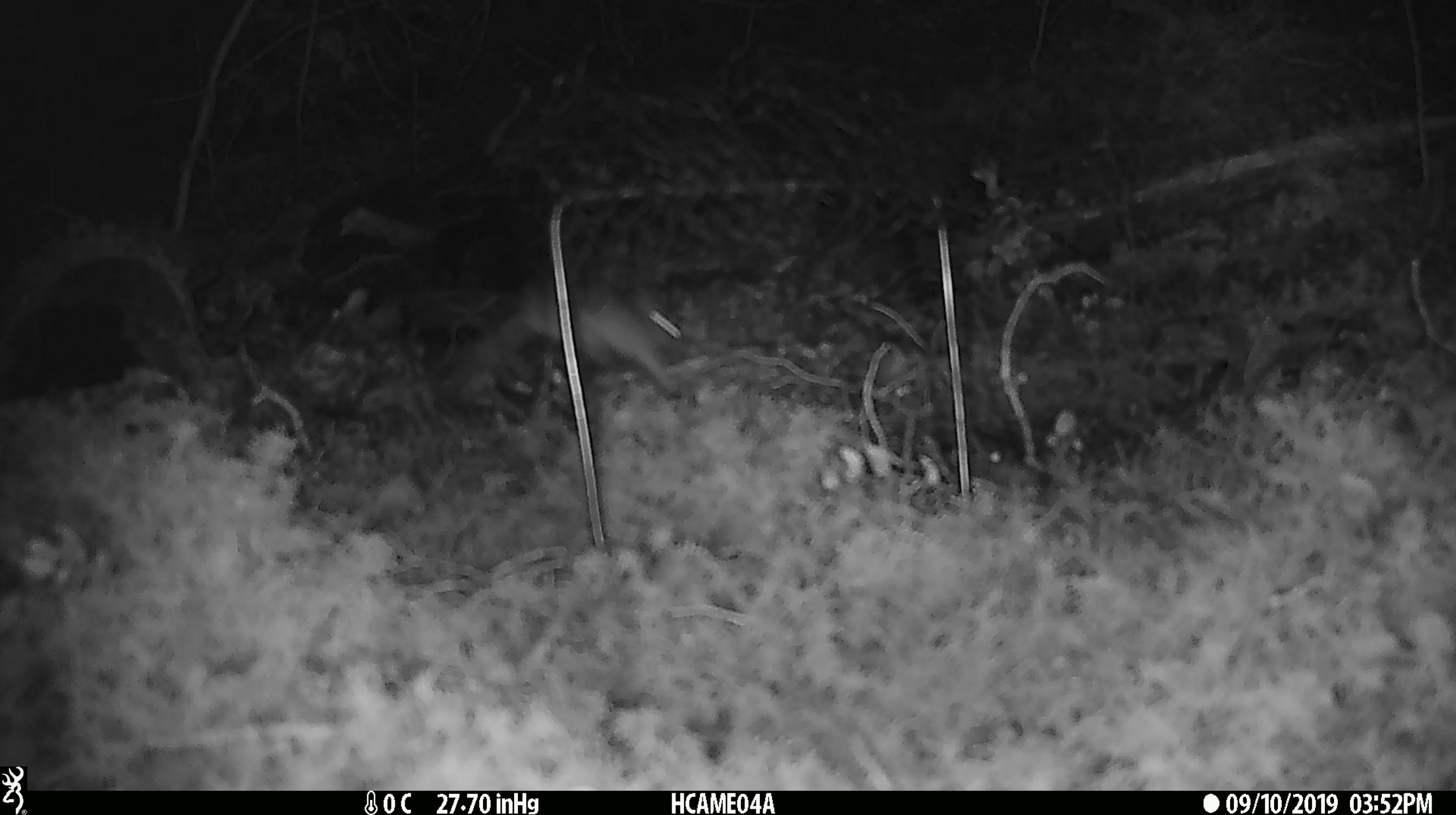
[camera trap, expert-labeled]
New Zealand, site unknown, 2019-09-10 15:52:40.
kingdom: Animalia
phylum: Chordata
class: Mammalia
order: Rodentia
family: Muridae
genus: Mus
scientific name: Mus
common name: mouse